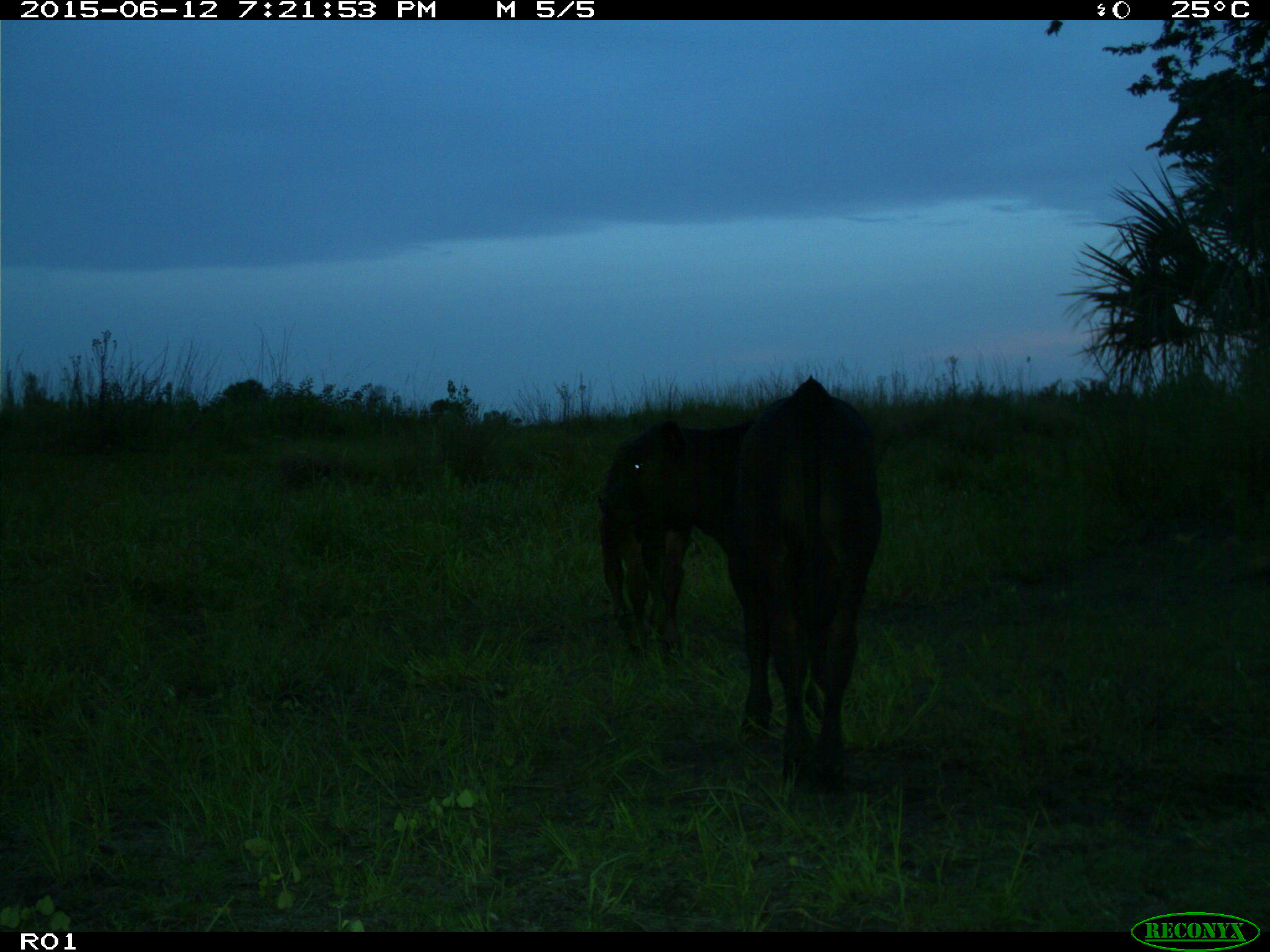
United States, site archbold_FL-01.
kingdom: Animalia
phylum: Chordata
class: Mammalia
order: Artiodactyla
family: Bovidae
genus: Bos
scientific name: Bos taurus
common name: domestic cow